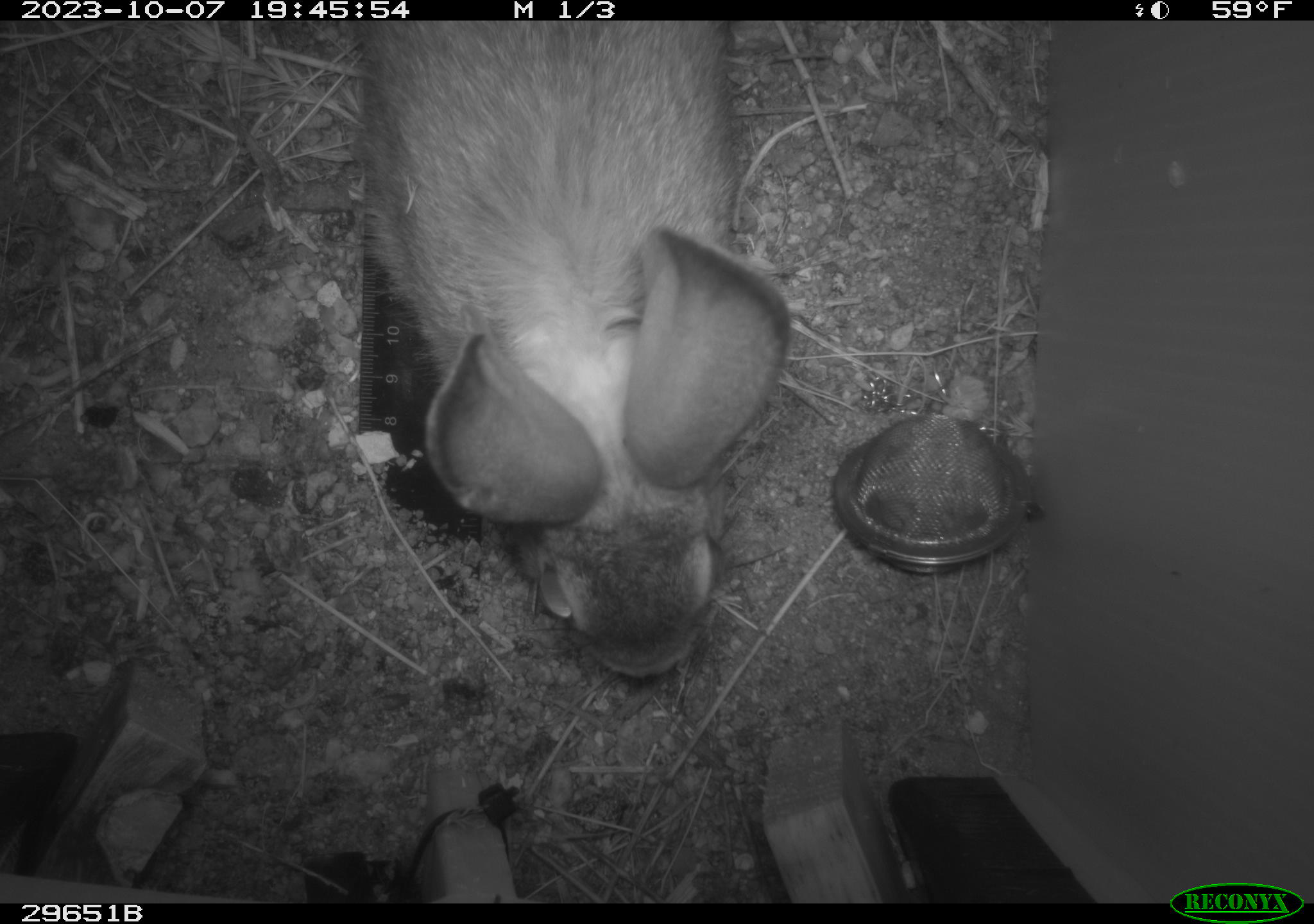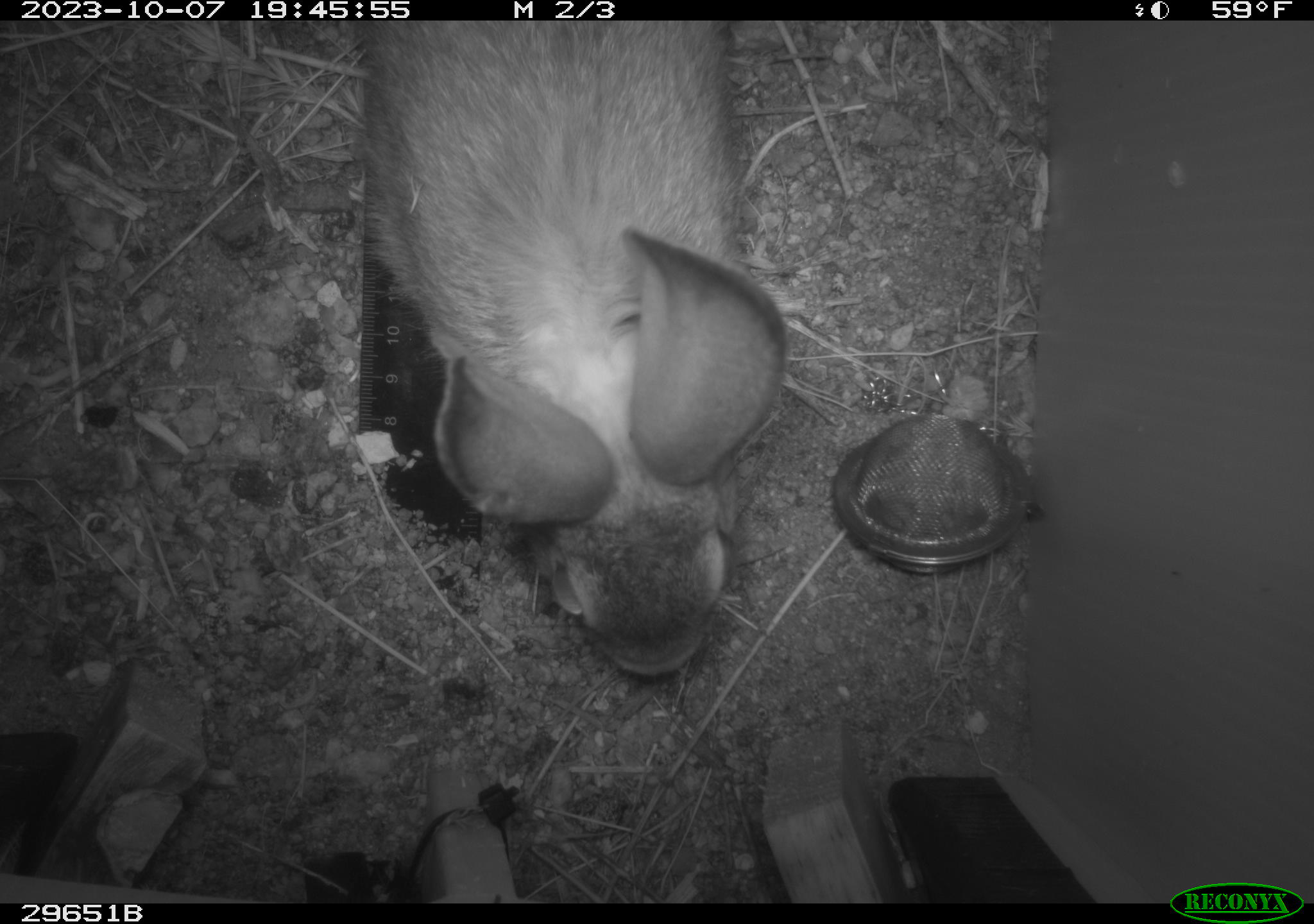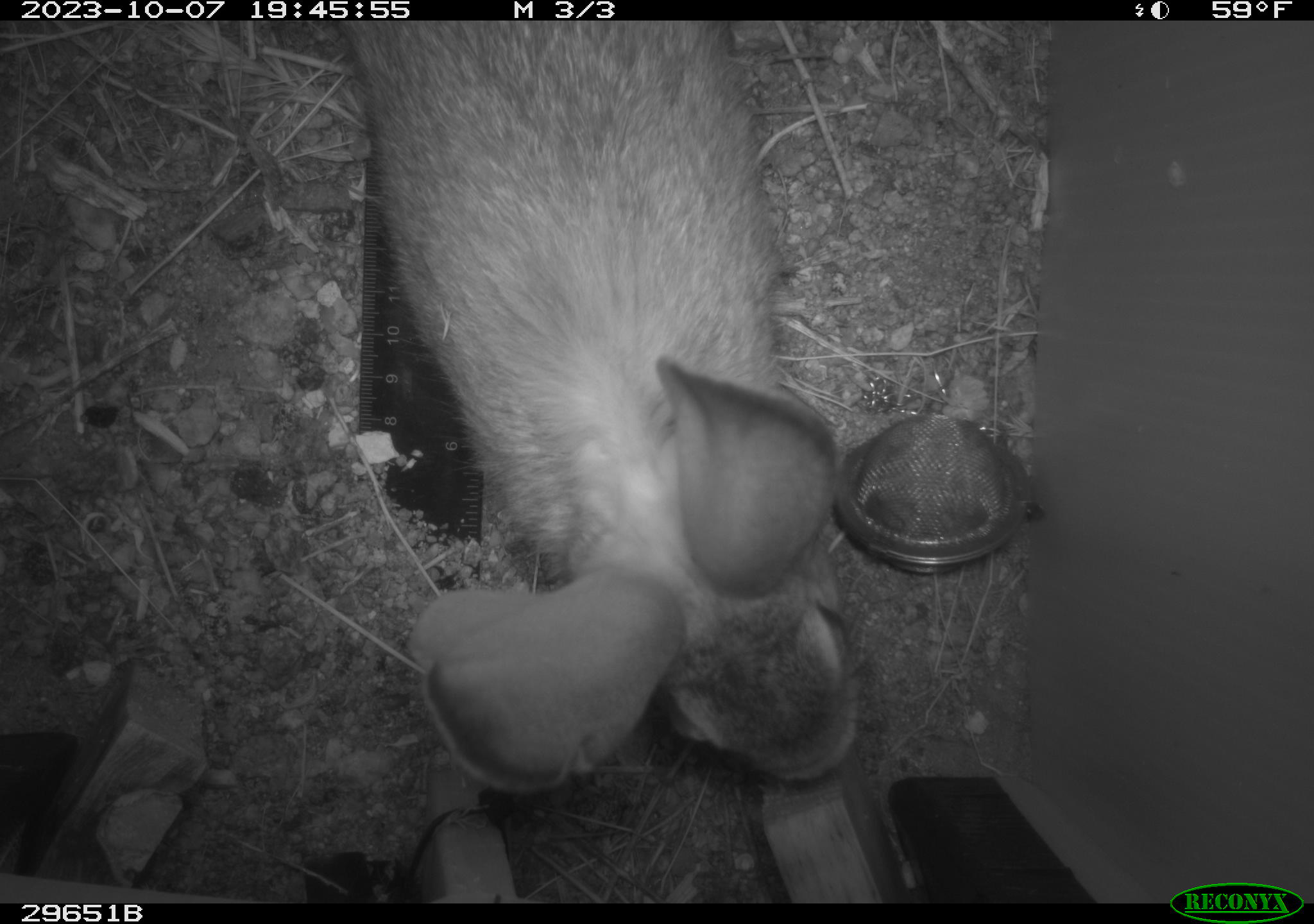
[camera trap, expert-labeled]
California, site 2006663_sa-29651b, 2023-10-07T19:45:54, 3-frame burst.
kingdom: Animalia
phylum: Chordata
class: Mammalia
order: Lagomorpha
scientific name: Lagomorpha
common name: hares, rabbits, and pikas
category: lagomorpha order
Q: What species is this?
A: Lagomorpha order (hares, rabbits, and pikas) (Lagomorpha).